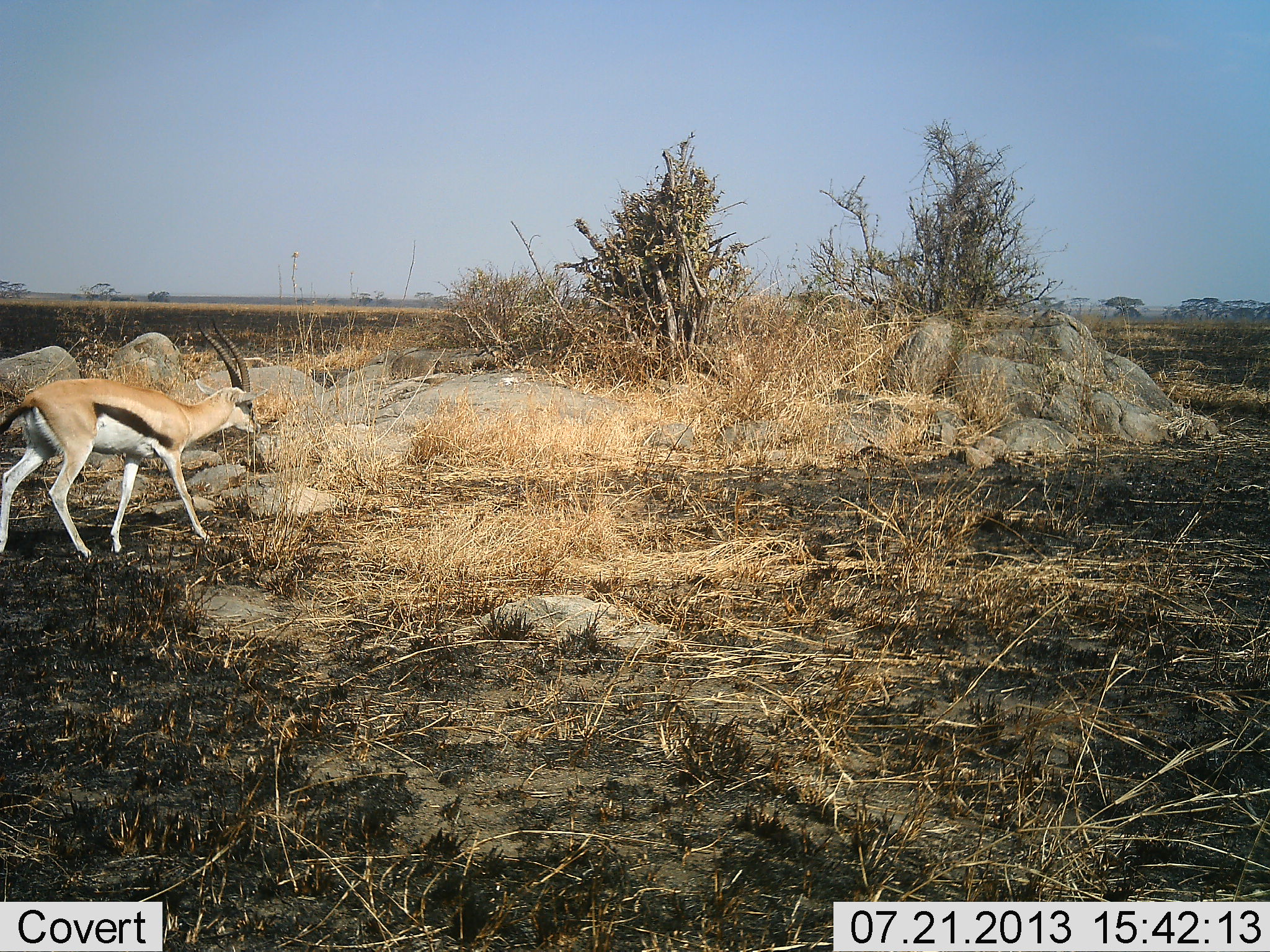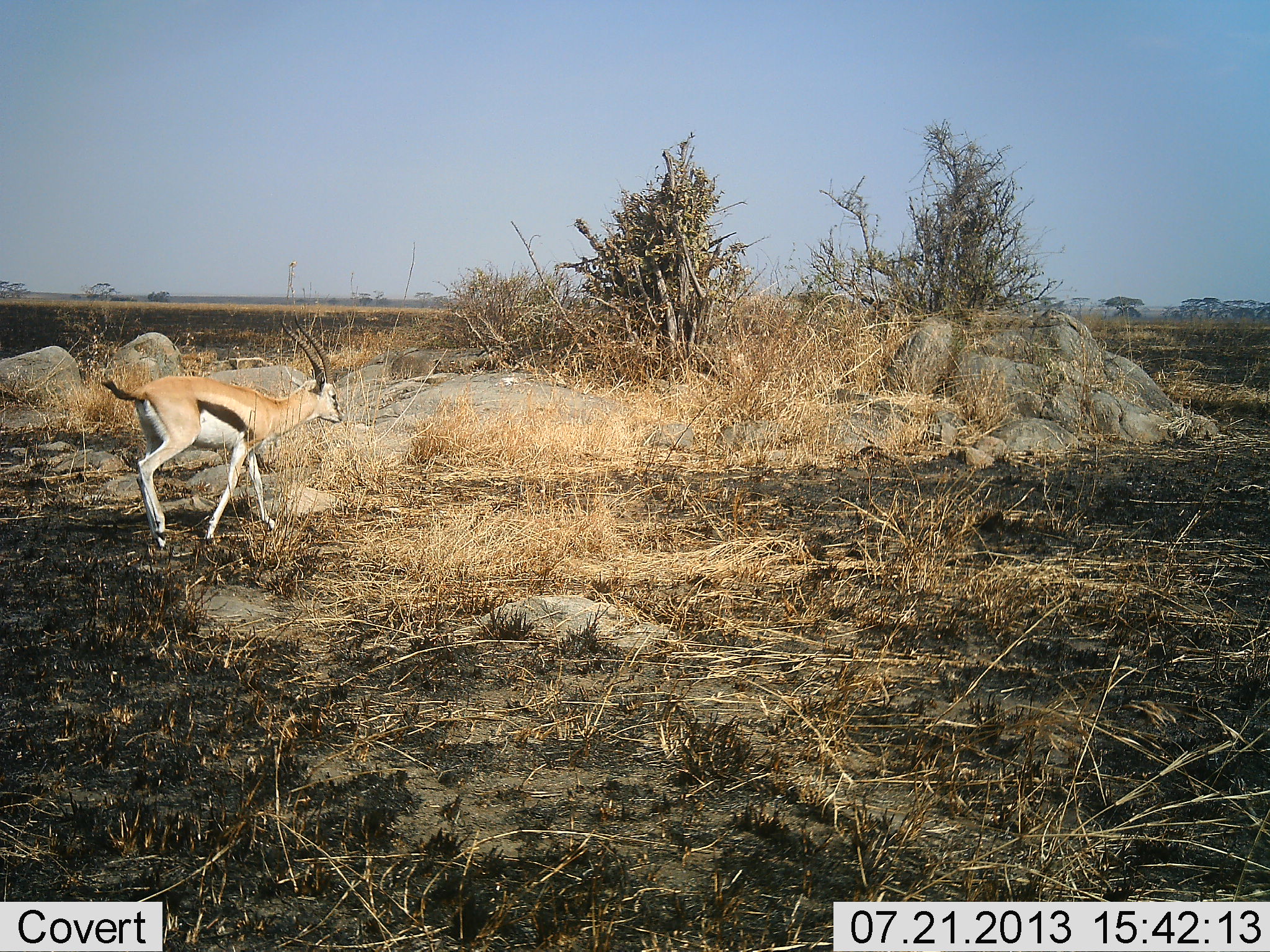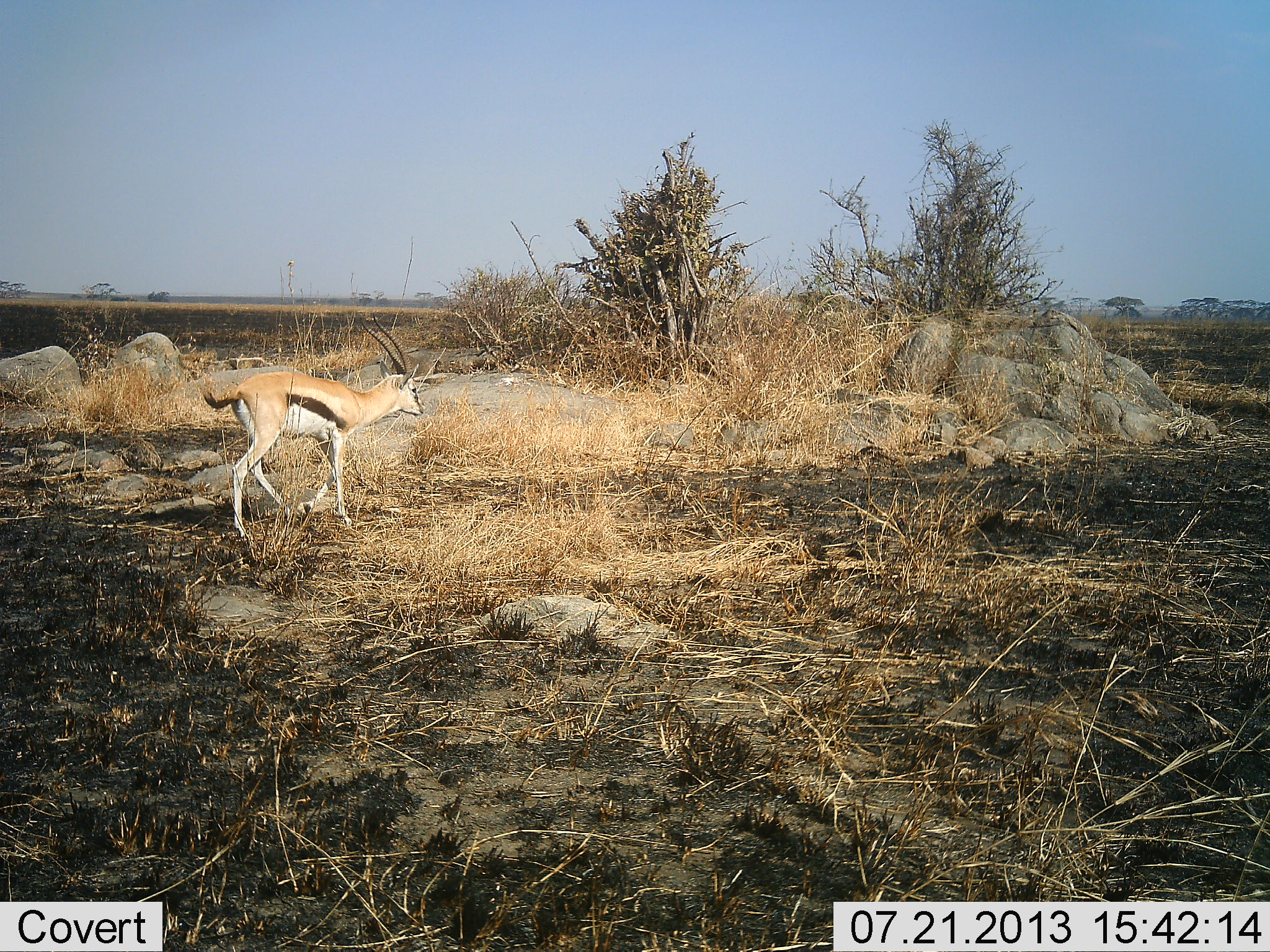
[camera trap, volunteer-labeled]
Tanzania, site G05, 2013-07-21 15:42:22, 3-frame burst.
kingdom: Animalia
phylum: Chordata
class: Mammalia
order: Artiodactyla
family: Bovidae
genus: Eudorcas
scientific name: Eudorcas thomsonii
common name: thomson's gazelle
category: gazellethomsons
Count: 1.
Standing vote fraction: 0%.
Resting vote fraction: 0%.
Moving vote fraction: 100%.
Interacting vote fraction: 0%.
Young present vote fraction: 0%.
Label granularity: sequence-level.